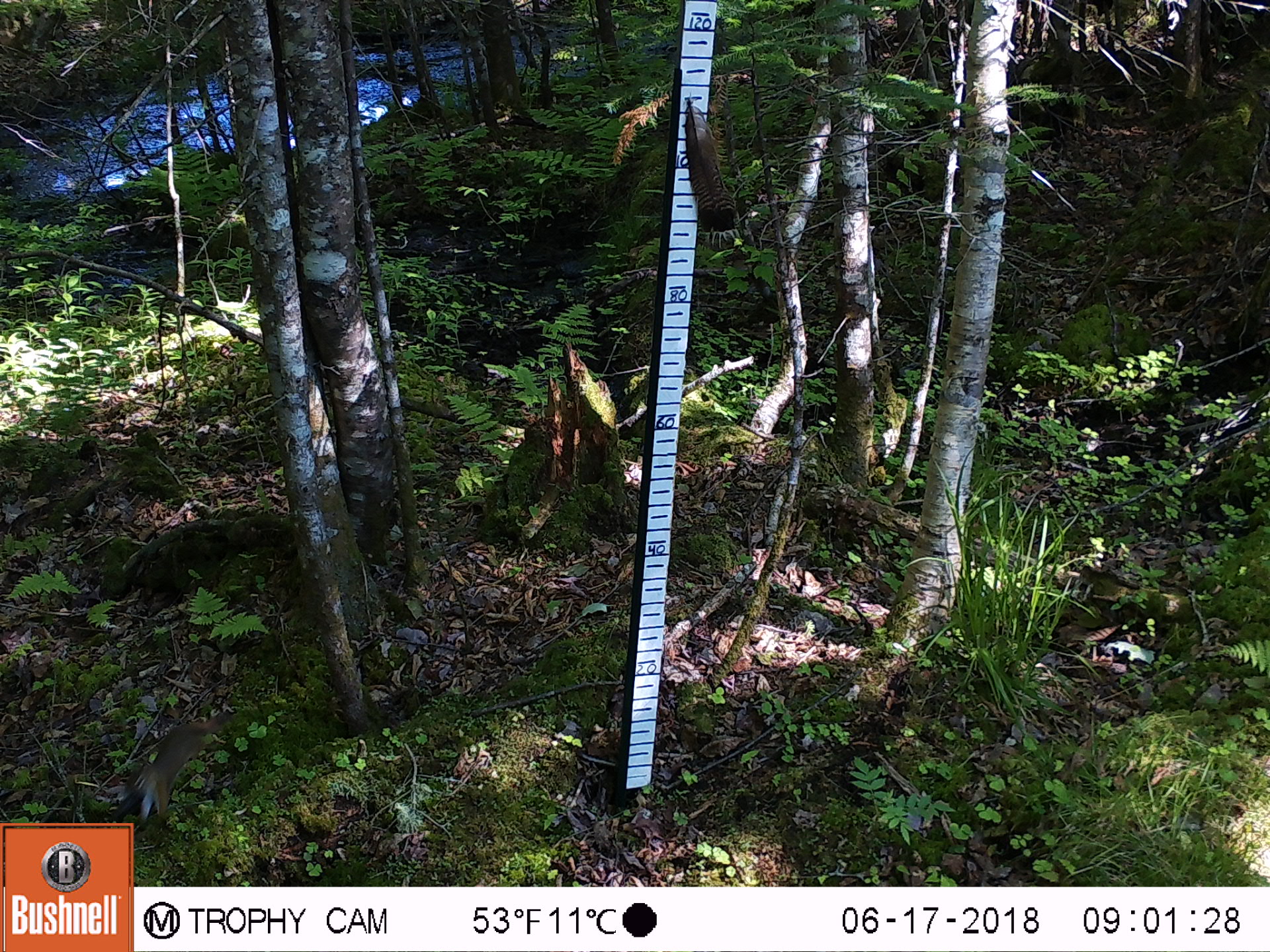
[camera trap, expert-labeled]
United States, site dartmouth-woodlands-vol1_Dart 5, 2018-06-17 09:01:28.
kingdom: Animalia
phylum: Chordata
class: Mammalia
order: Rodentia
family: Sciuridae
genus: Tamiasciurus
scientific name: Tamiasciurus hudsonicus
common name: red squirrel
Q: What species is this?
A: Red squirrel (Tamiasciurus hudsonicus).